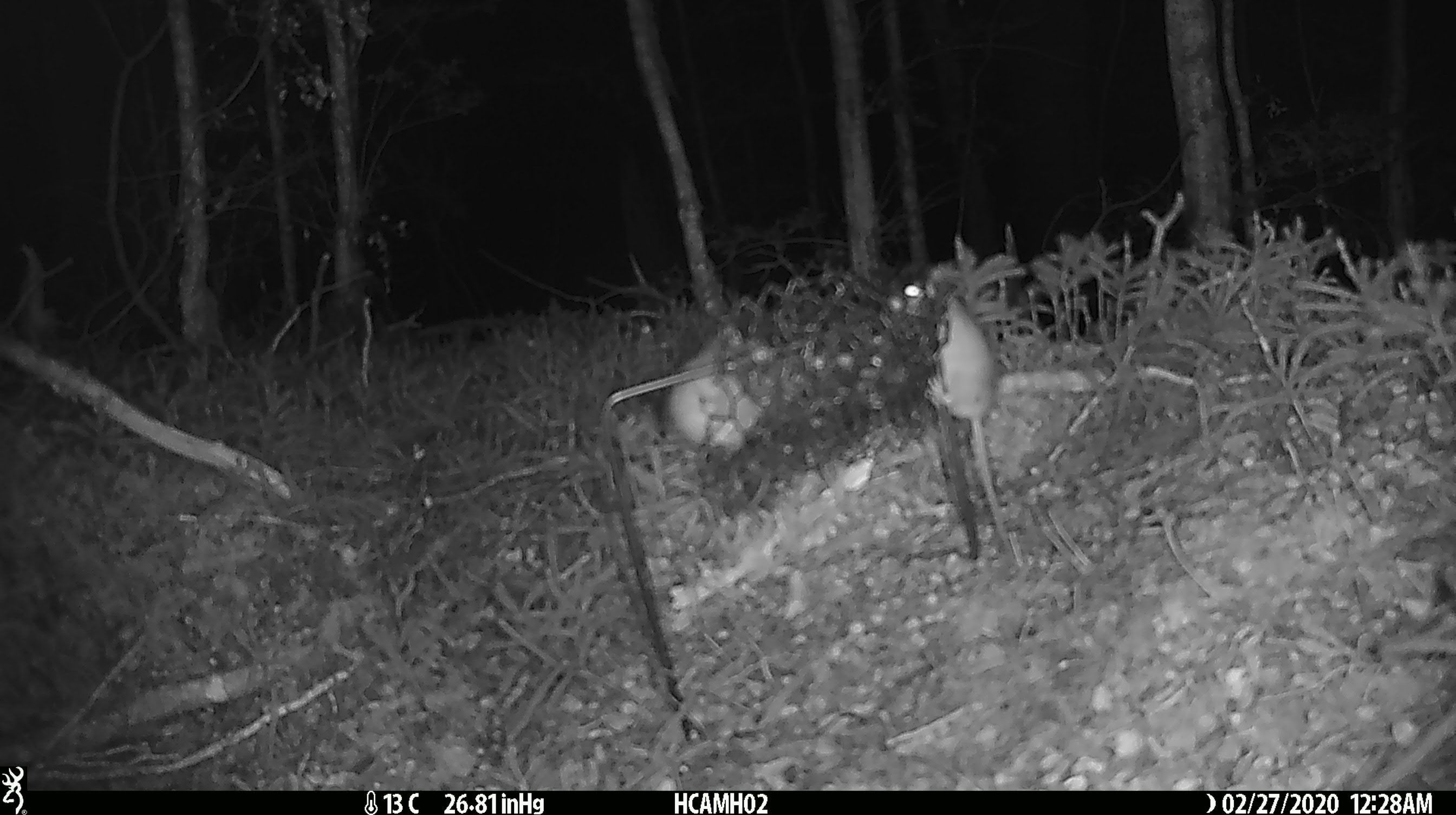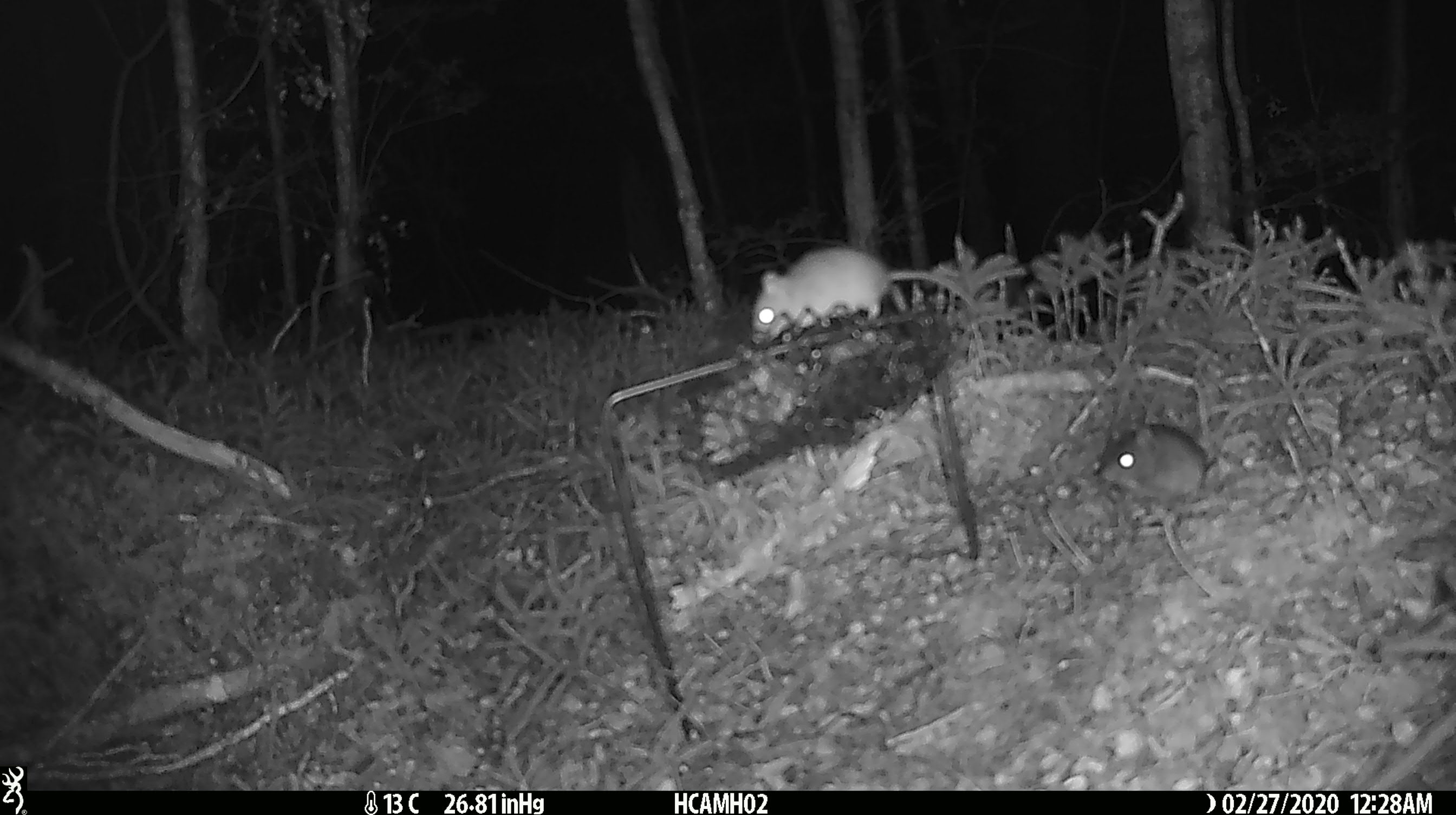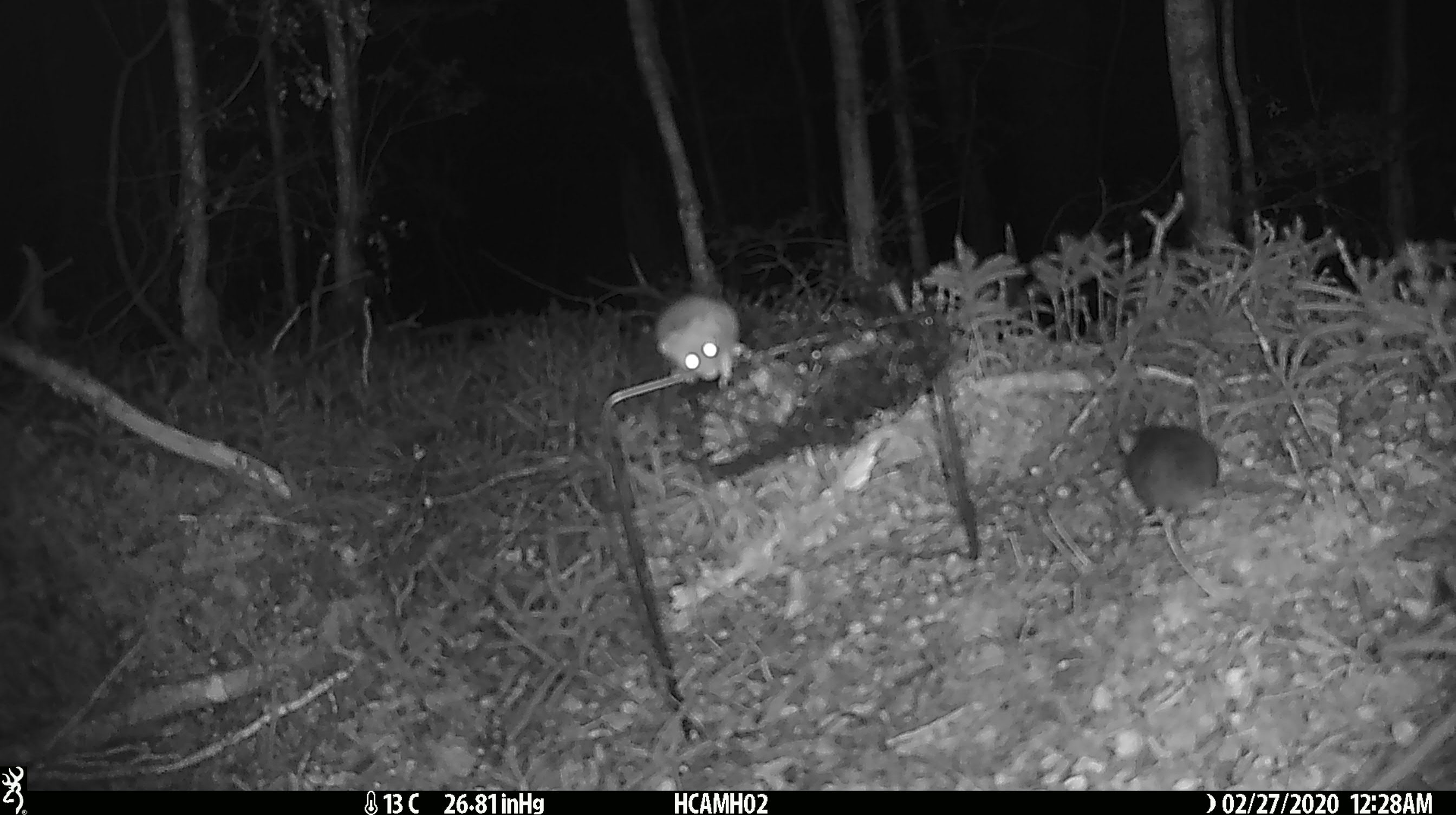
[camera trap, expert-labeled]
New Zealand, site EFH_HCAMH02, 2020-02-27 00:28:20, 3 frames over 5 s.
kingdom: Animalia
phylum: Chordata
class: Mammalia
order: Rodentia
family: Muridae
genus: Mus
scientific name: Mus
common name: mouse